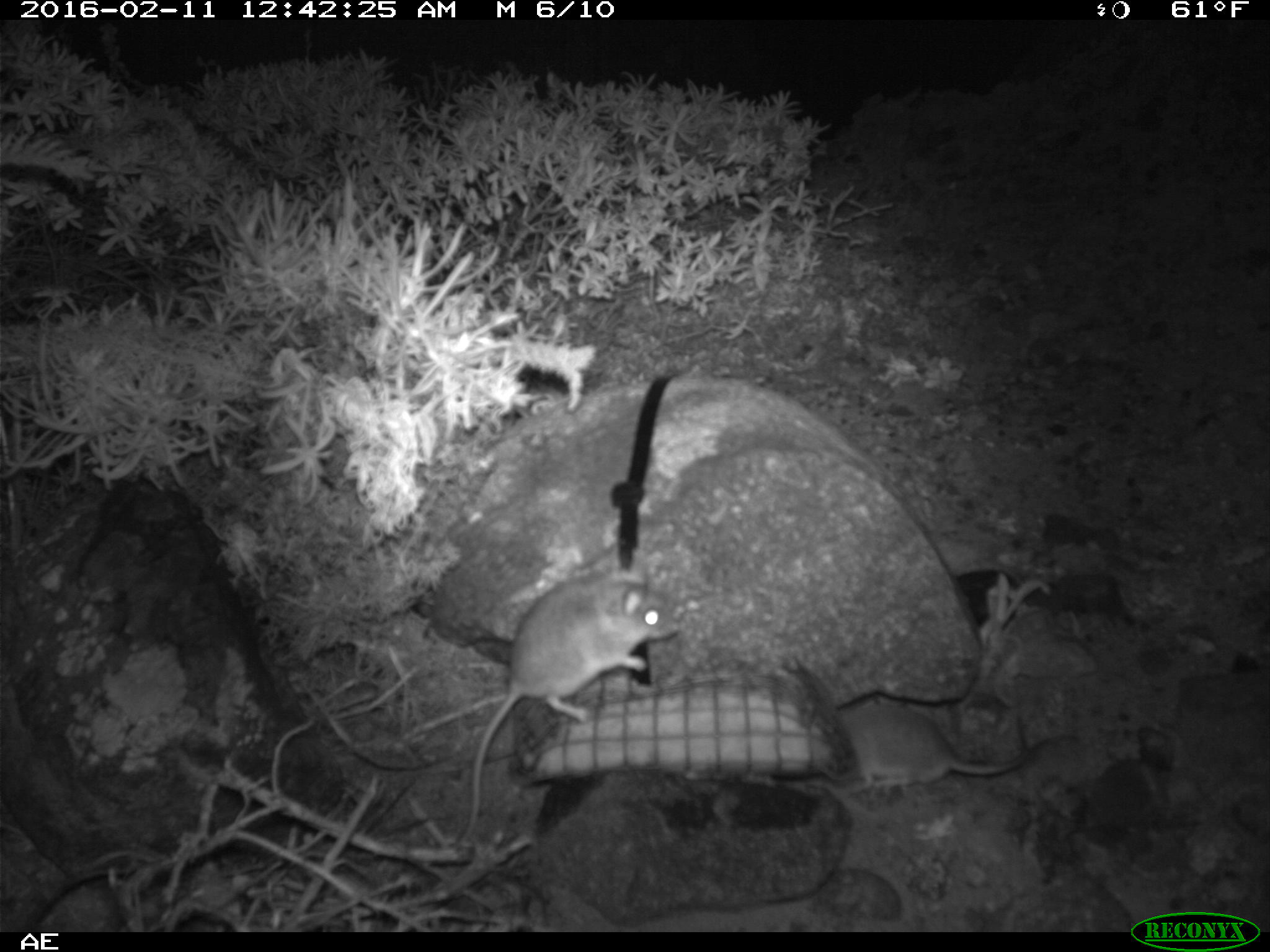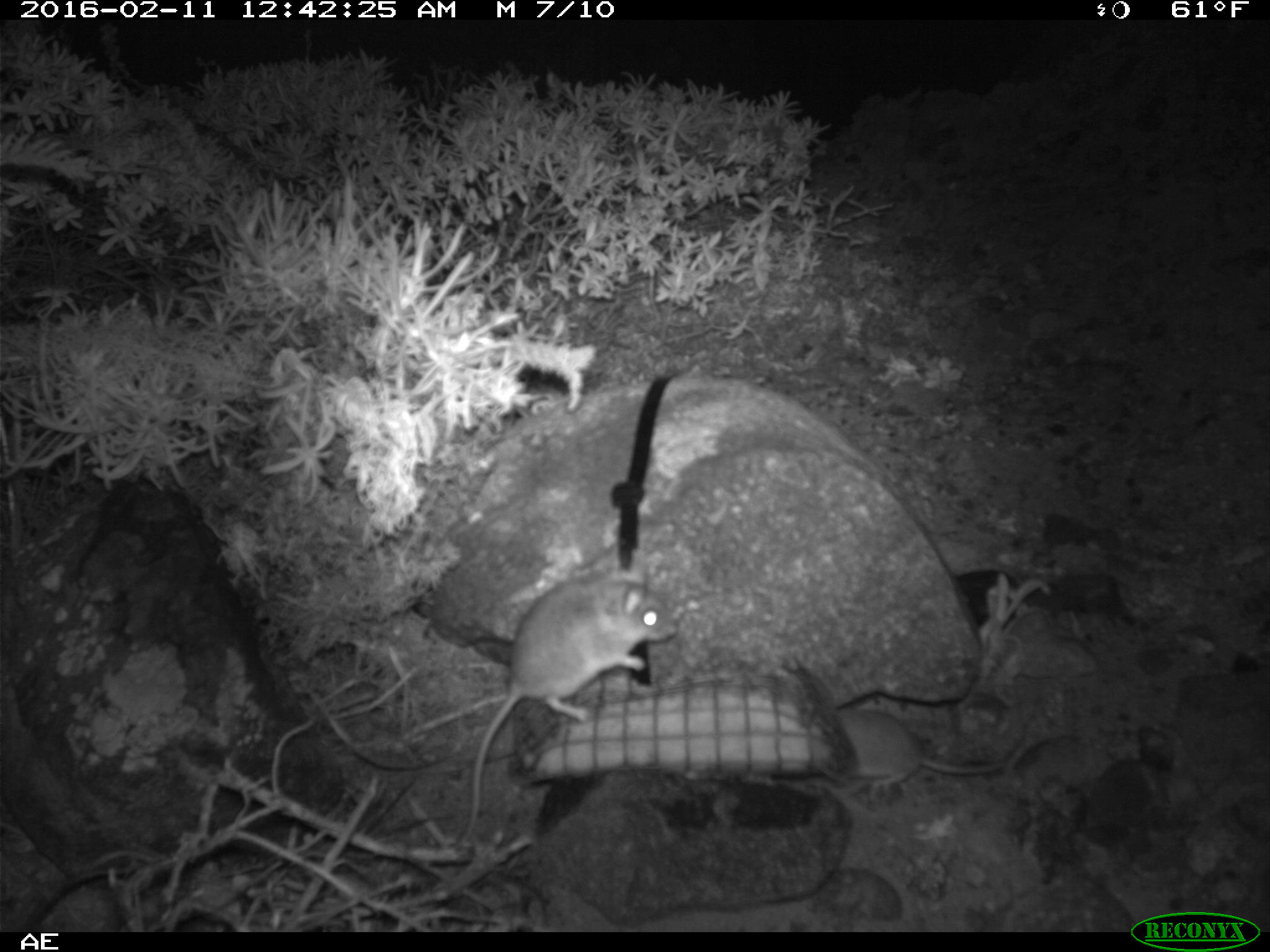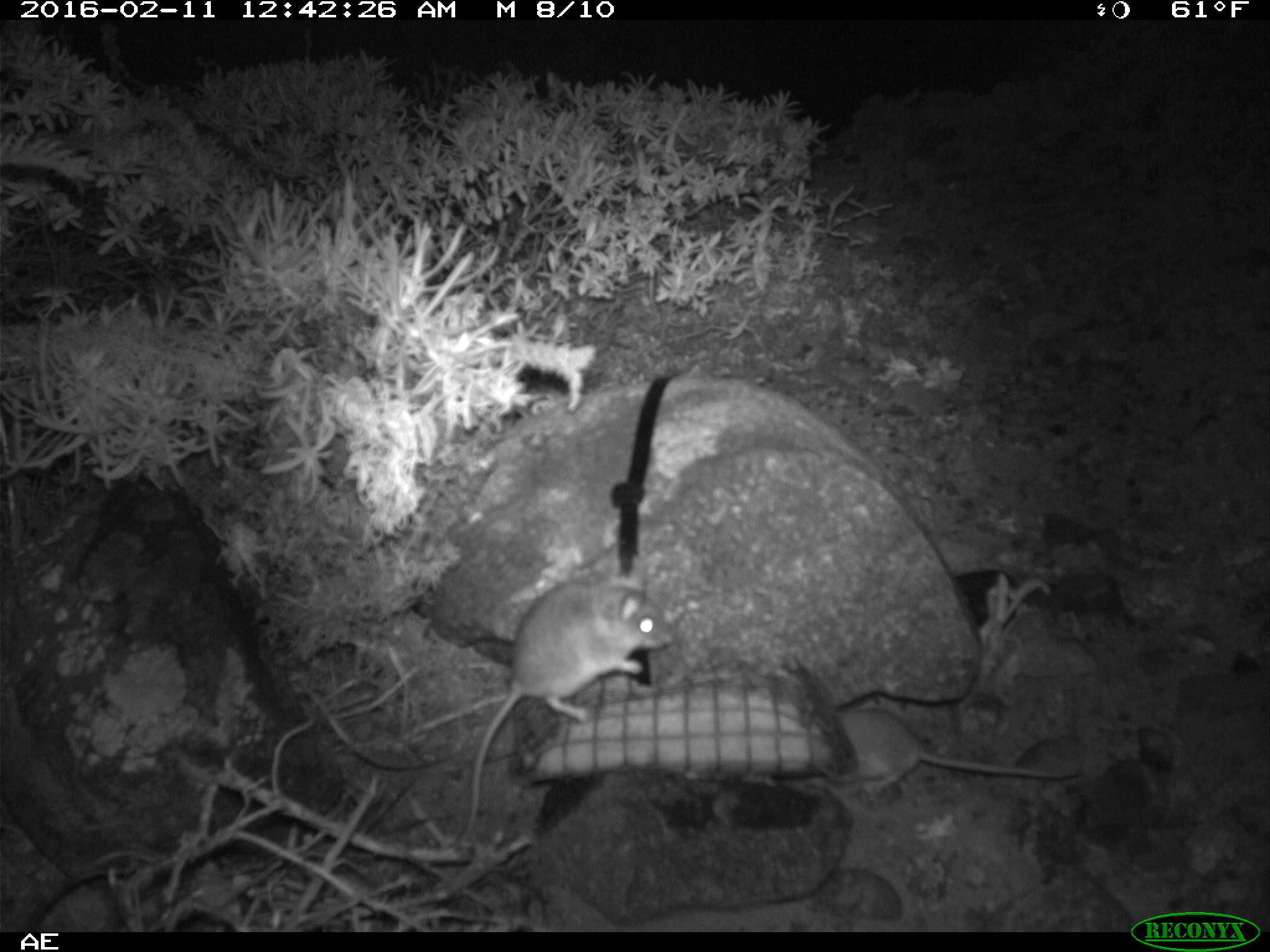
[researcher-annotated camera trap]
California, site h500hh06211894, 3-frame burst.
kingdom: Animalia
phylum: Chordata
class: Mammalia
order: Rodentia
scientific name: Rodentia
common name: rodent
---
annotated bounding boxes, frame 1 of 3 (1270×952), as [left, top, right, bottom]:
rodent: [453, 565, 677, 850]; [833, 700, 1027, 791]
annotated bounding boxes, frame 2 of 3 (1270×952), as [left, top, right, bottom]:
rodent: [453, 551, 678, 845]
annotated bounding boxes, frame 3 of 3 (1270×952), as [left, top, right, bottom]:
rodent: [459, 578, 676, 845]; [801, 703, 1079, 787]